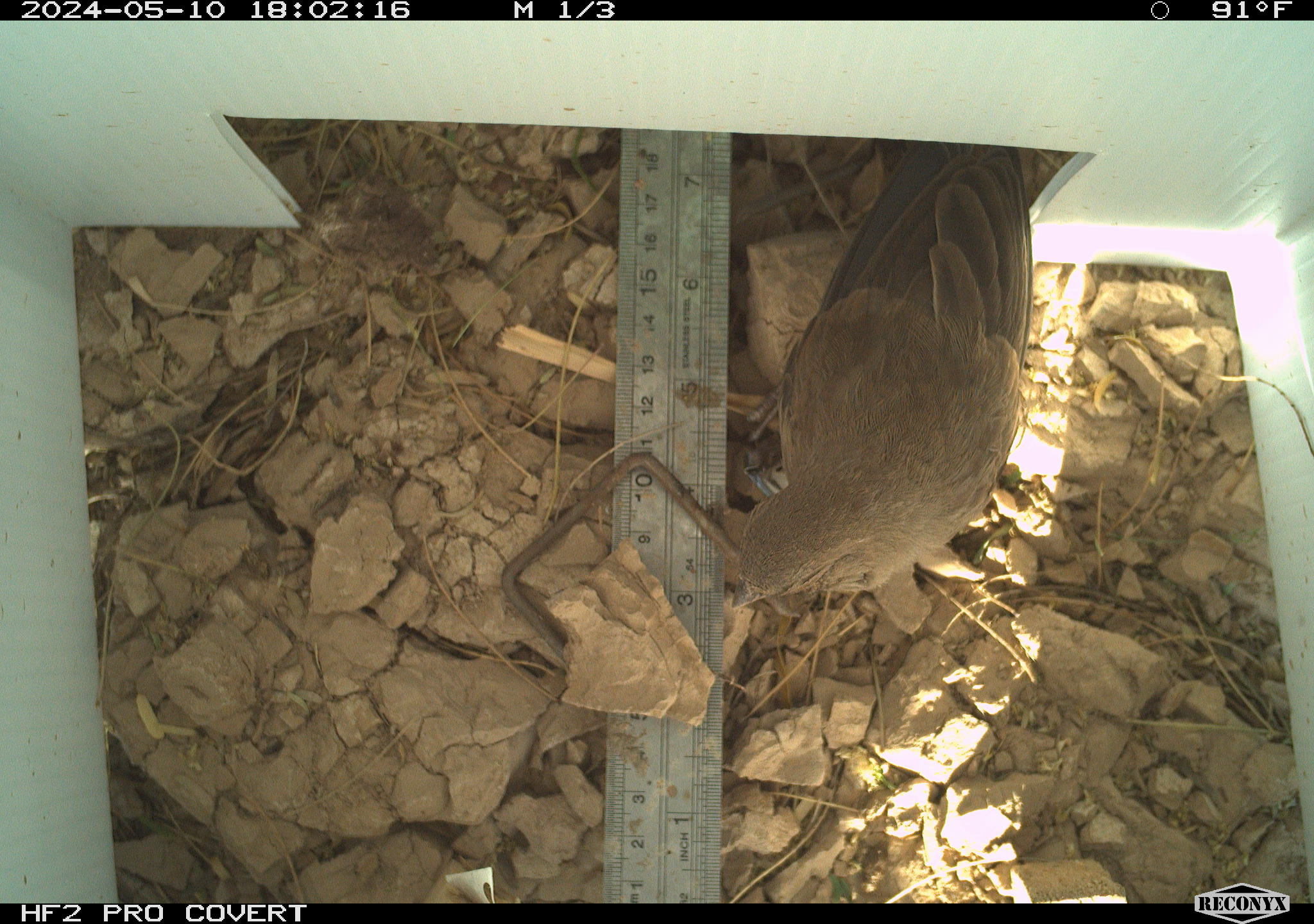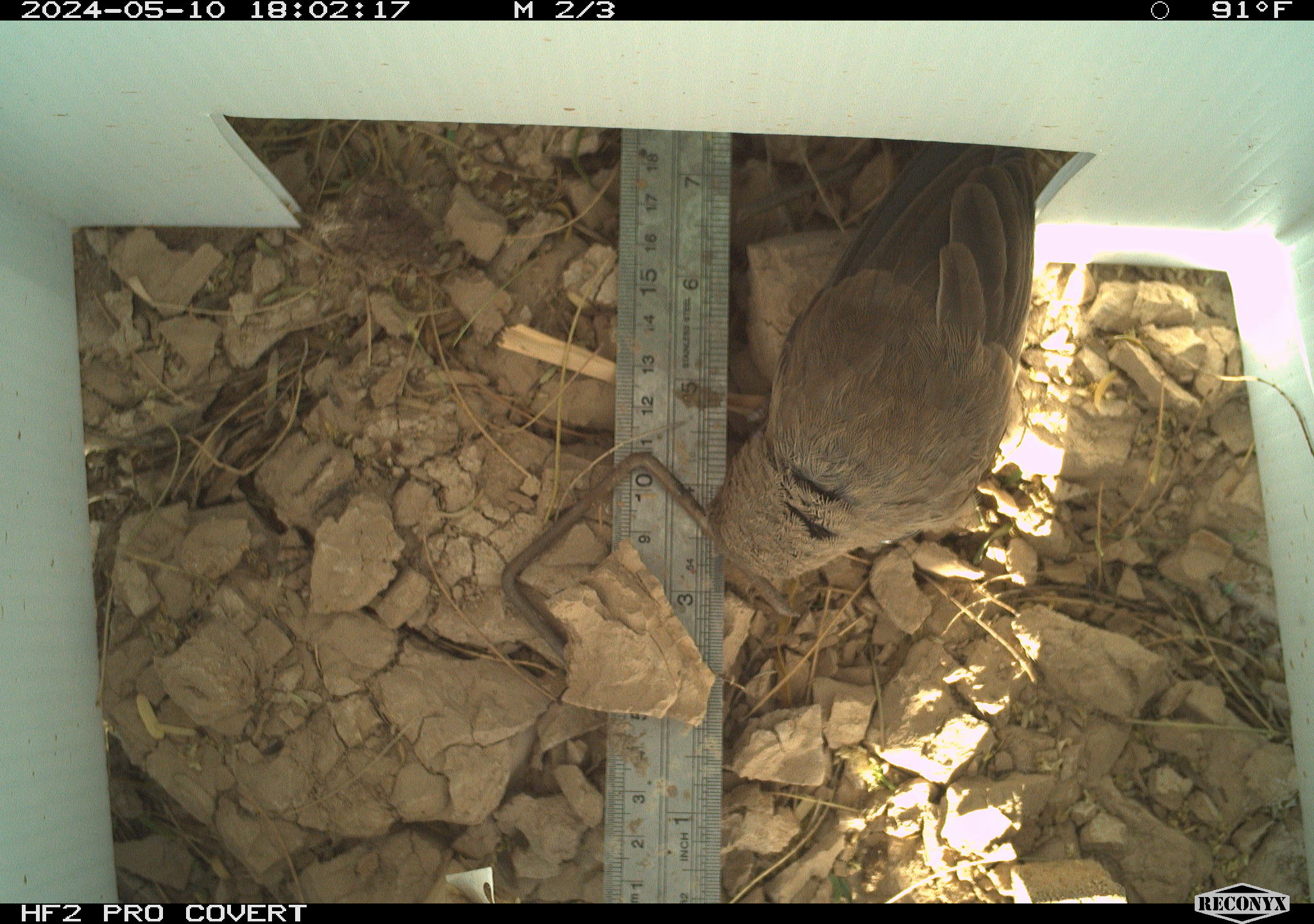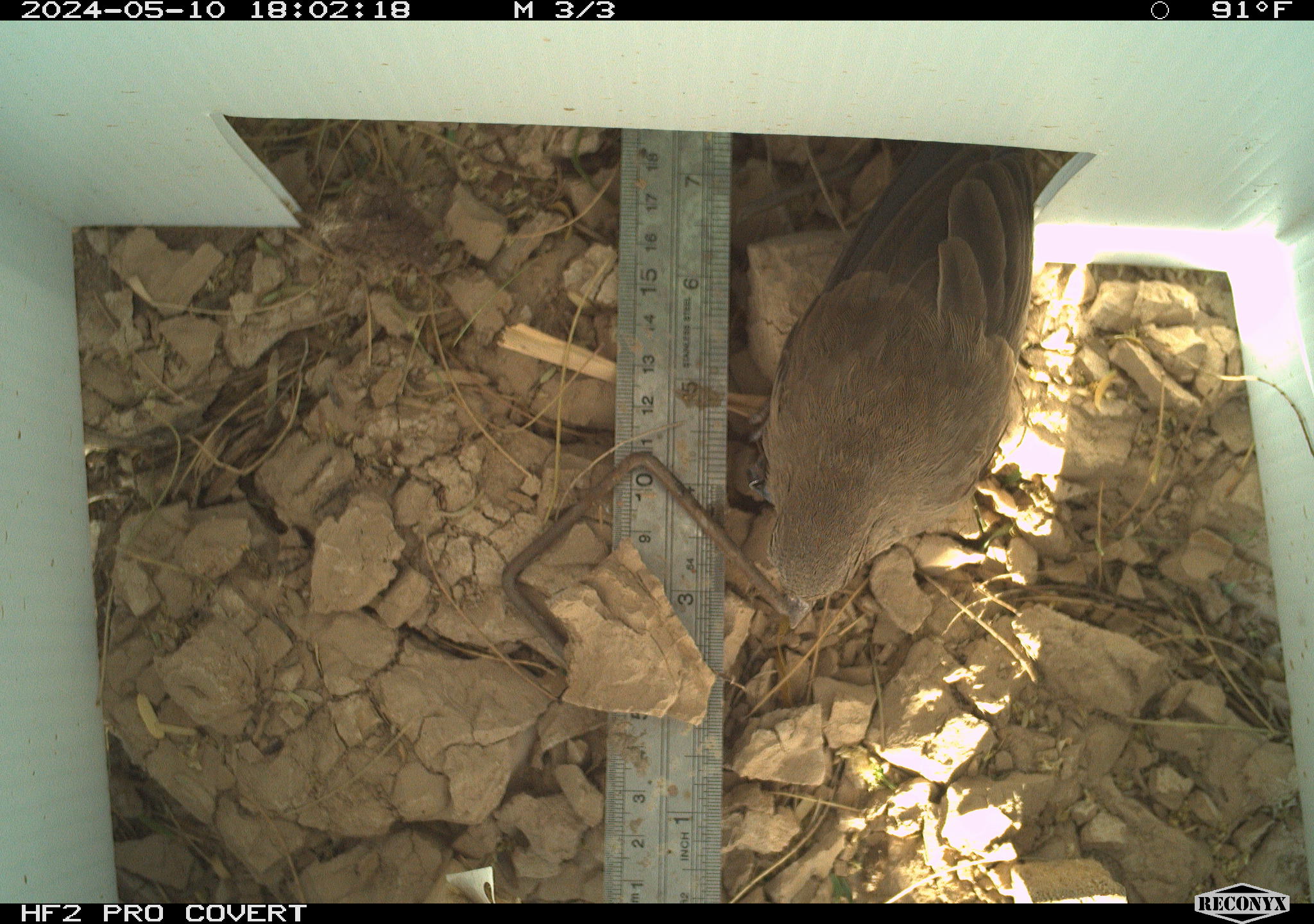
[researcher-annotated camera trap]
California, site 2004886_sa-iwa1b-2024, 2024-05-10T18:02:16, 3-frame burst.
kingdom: Animalia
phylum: Chordata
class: Aves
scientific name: Aves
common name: bird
Bird (Aves).